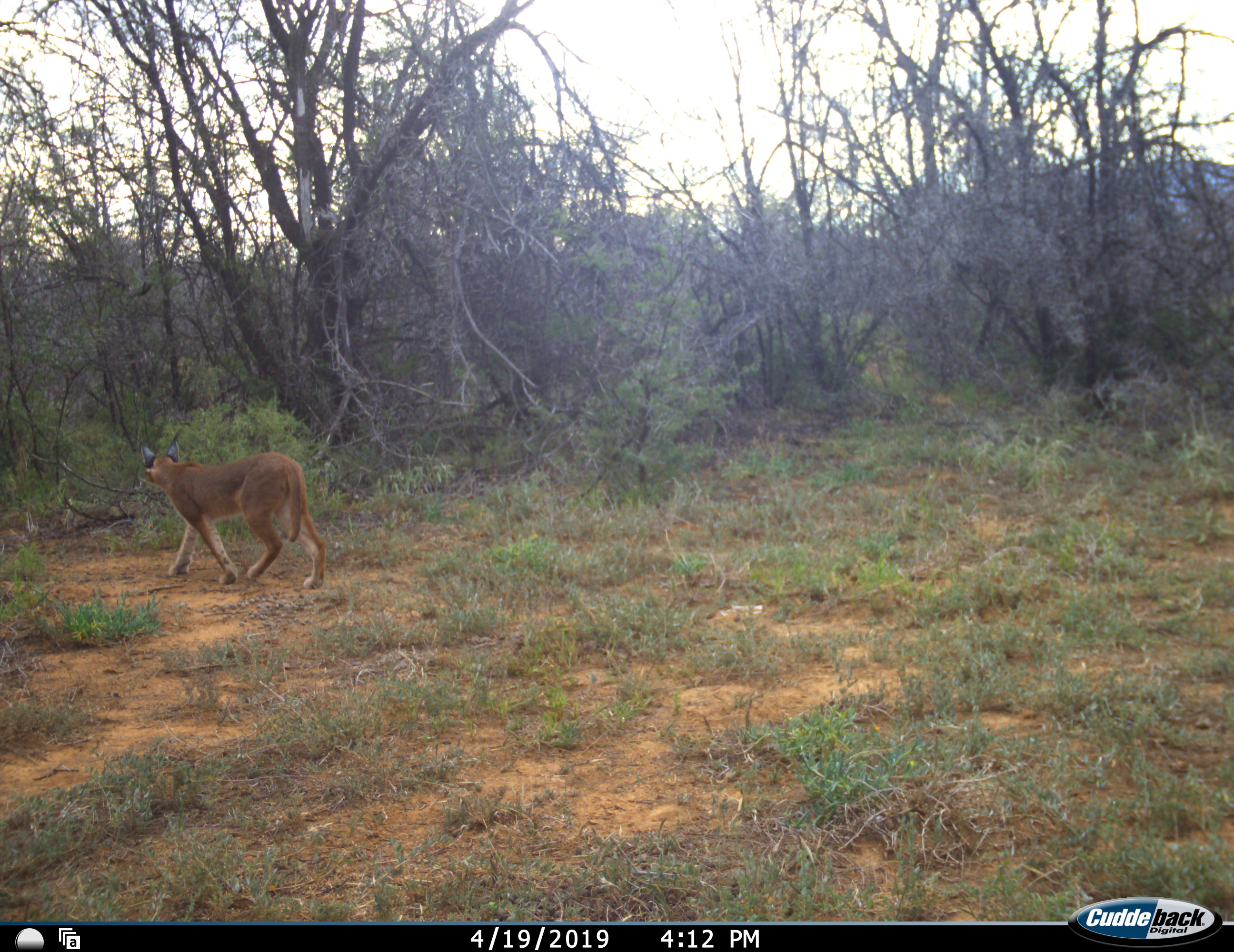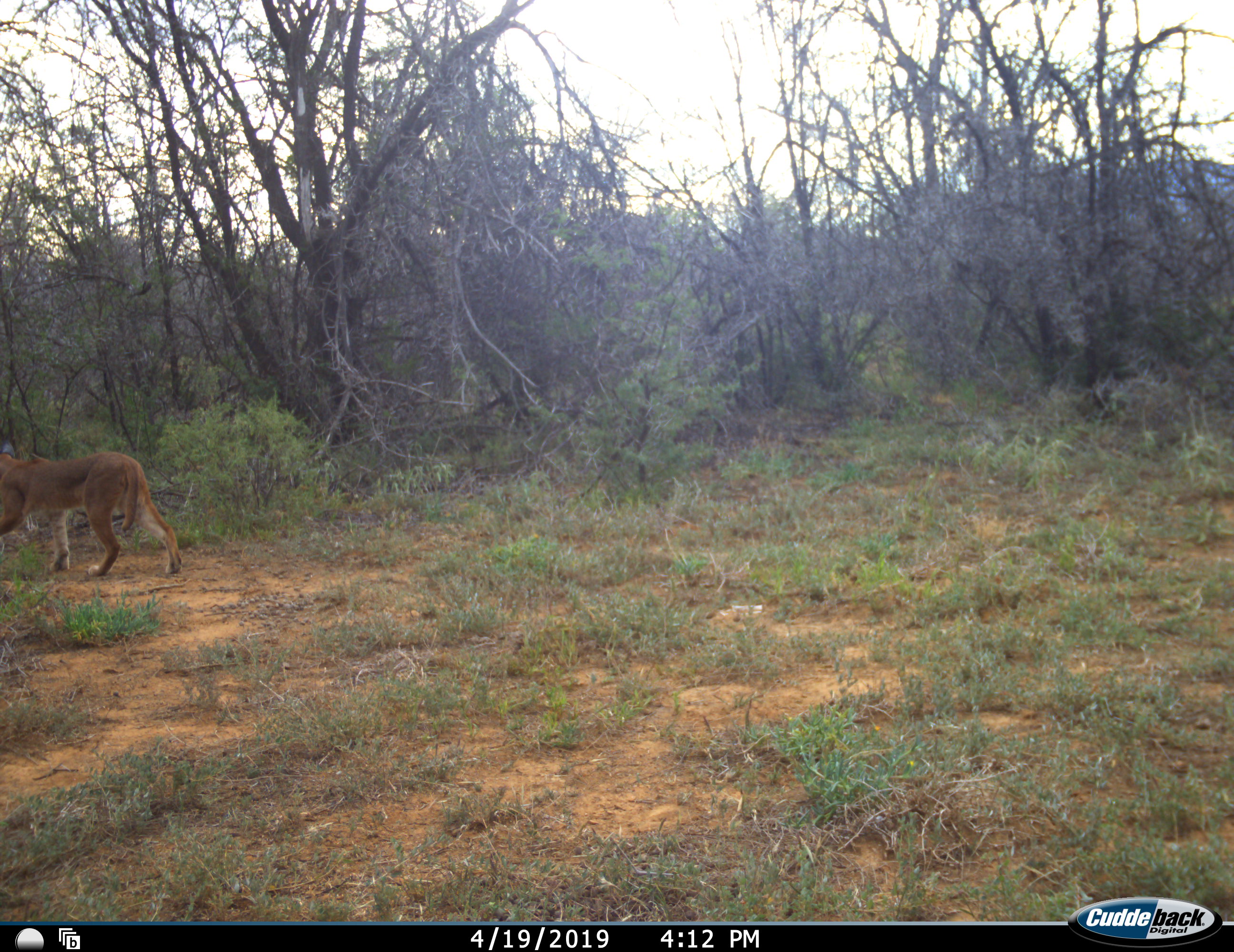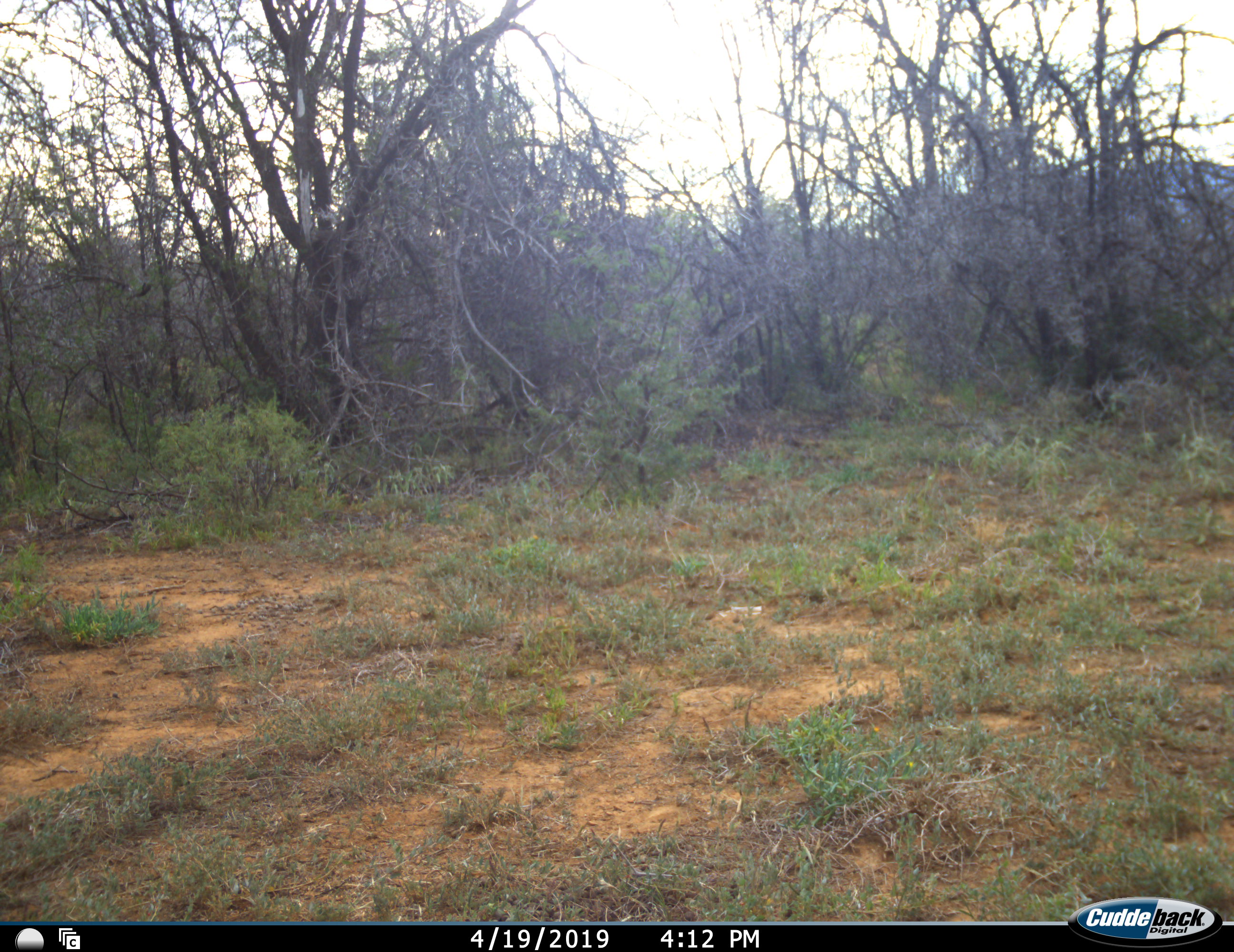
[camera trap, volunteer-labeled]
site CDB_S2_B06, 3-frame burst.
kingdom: Animalia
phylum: Chordata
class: Mammalia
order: Carnivora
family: Felidae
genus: Caracal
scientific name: Caracal caracal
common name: caracal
Caracal (Caracal caracal), count 1. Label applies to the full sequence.